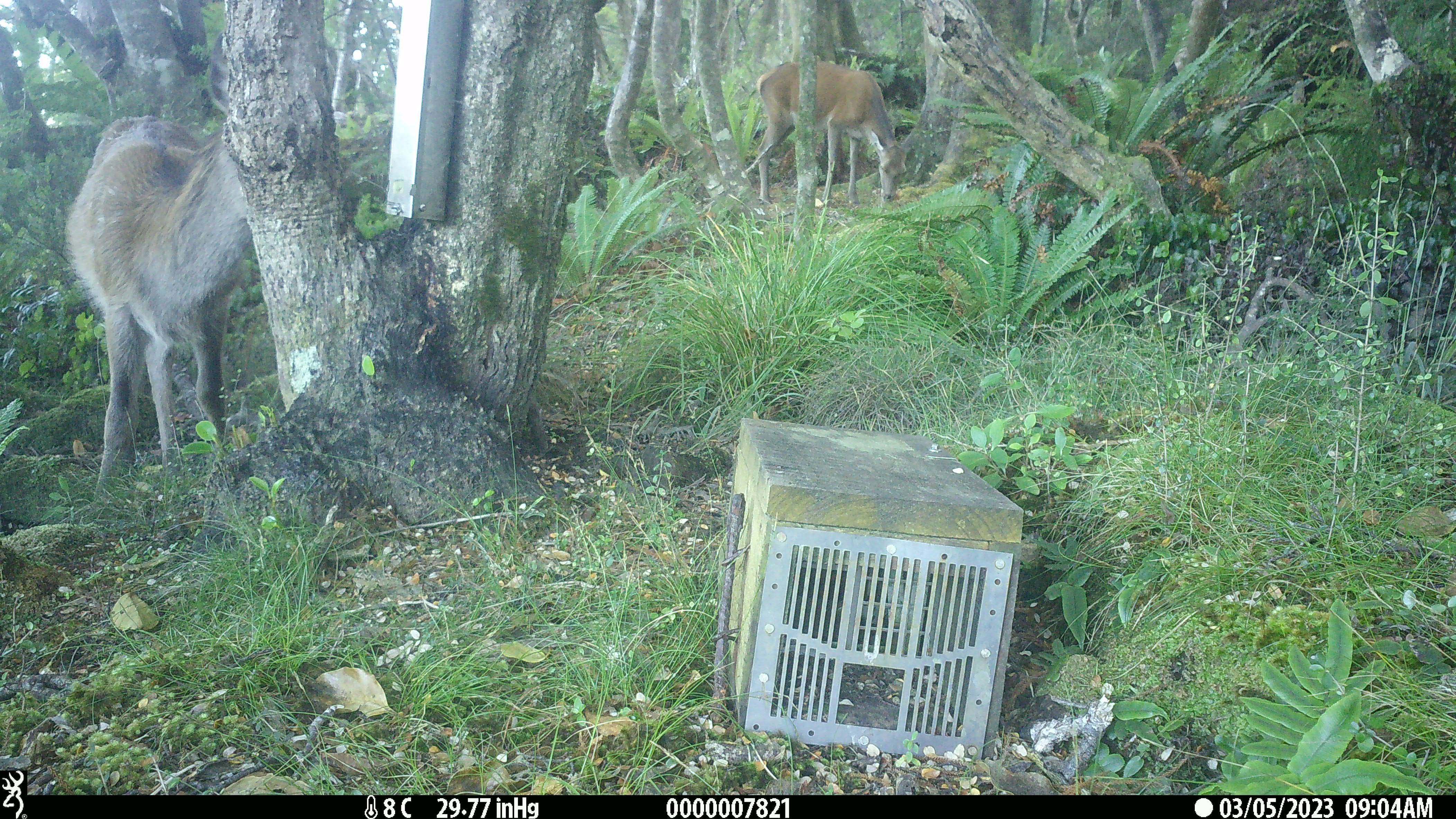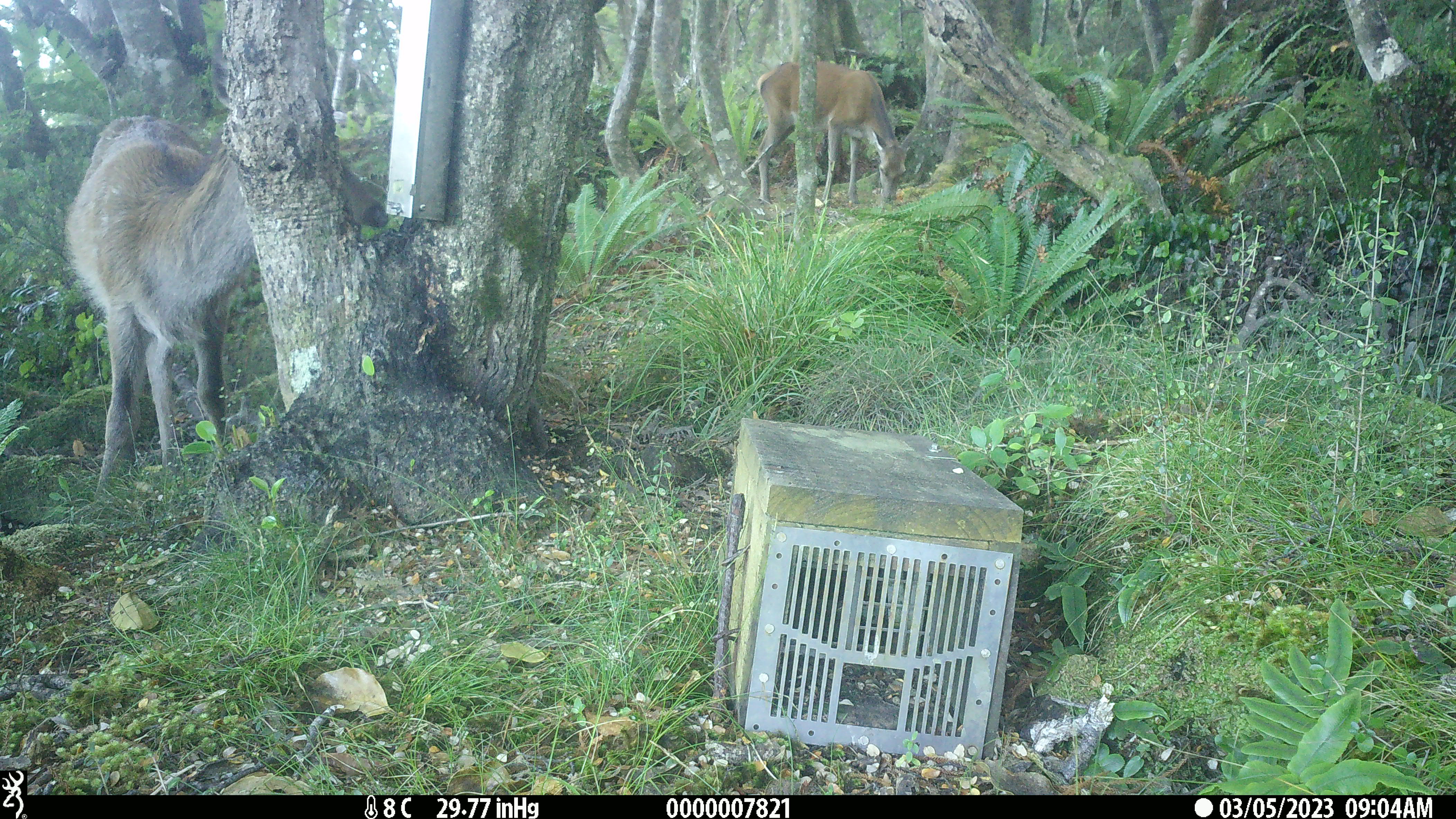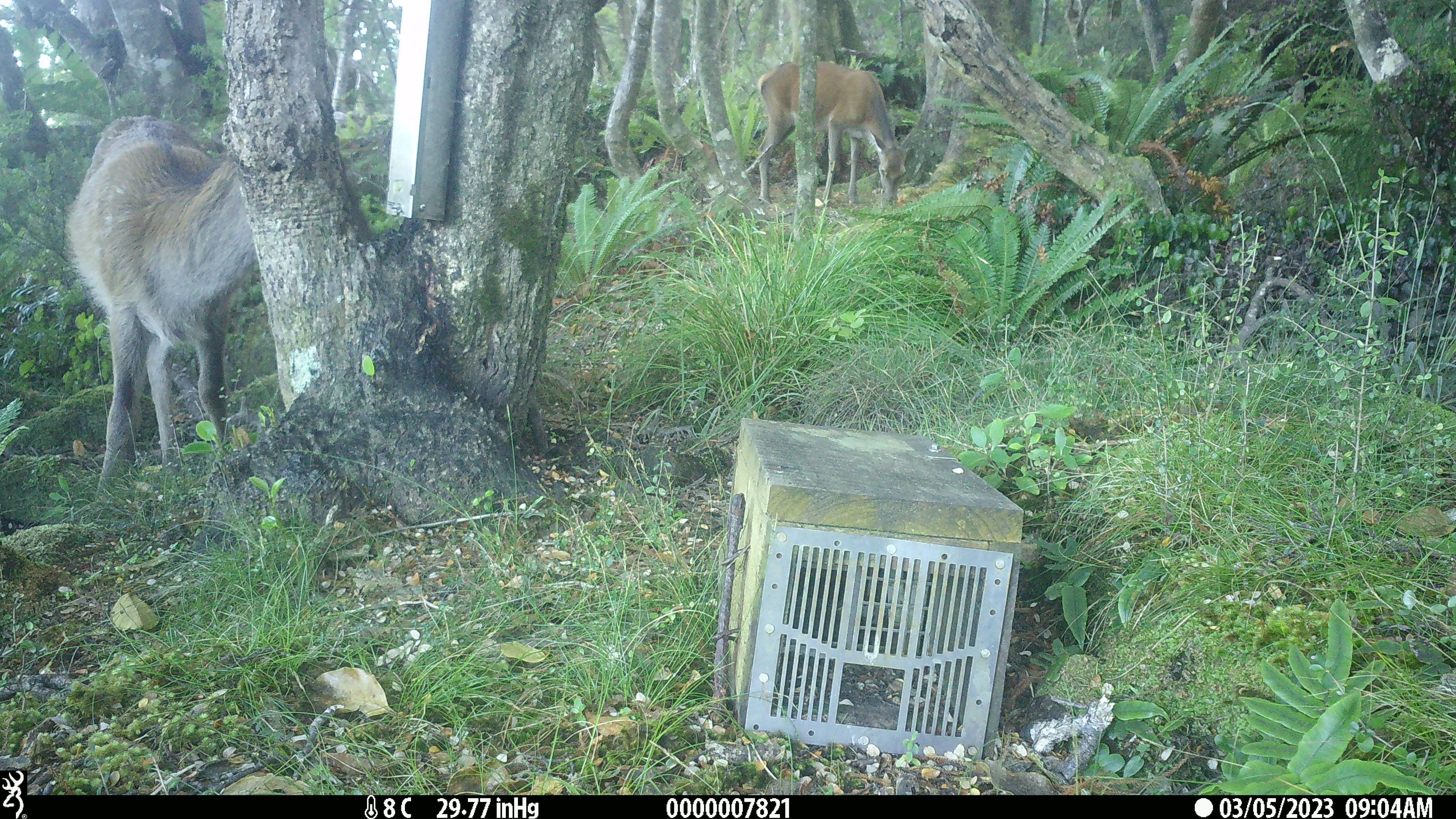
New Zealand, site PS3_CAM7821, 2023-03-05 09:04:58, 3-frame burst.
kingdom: Animalia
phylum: Chordata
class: Mammalia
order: Artiodactyla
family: Cervidae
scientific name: Cervidae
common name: deer